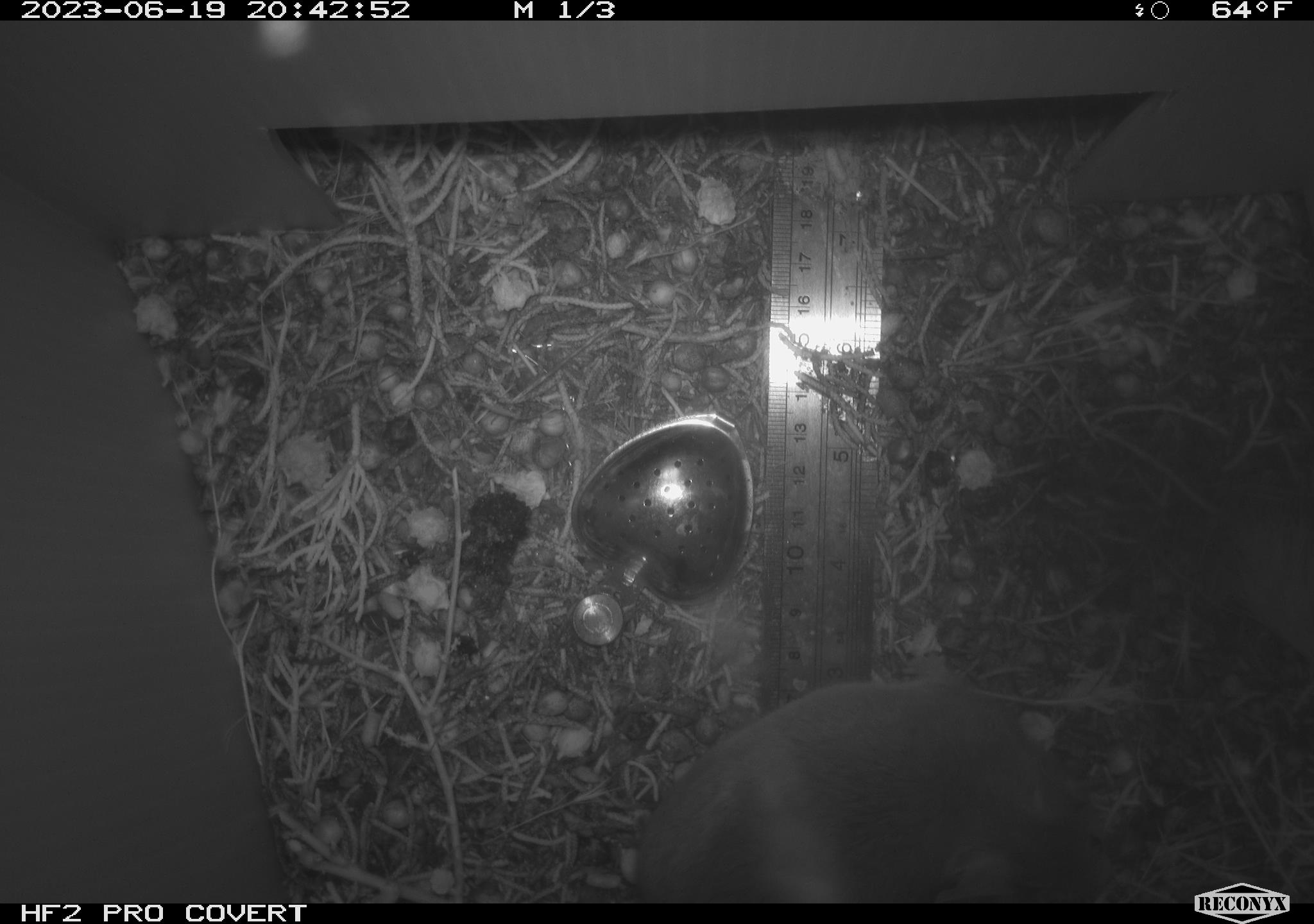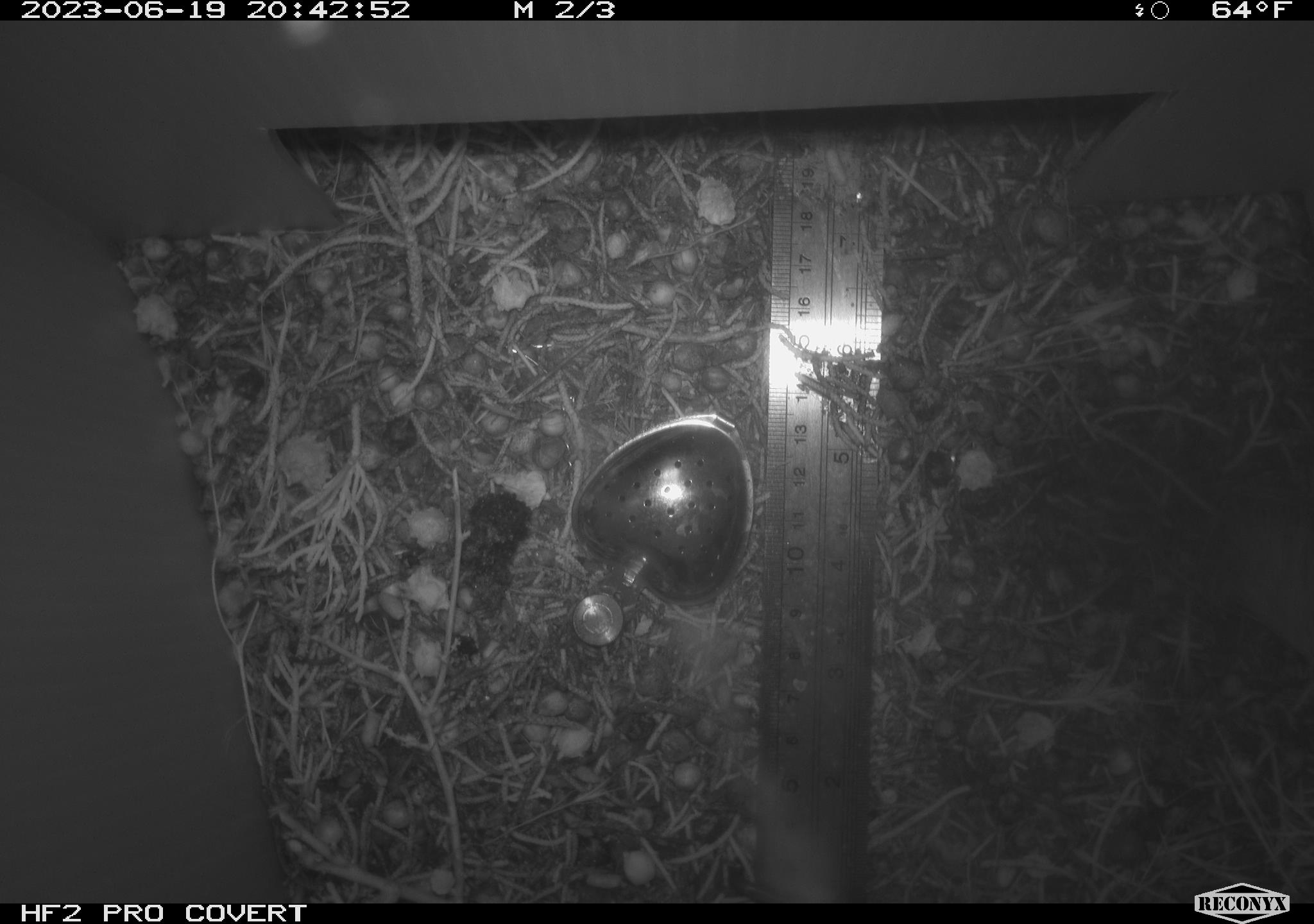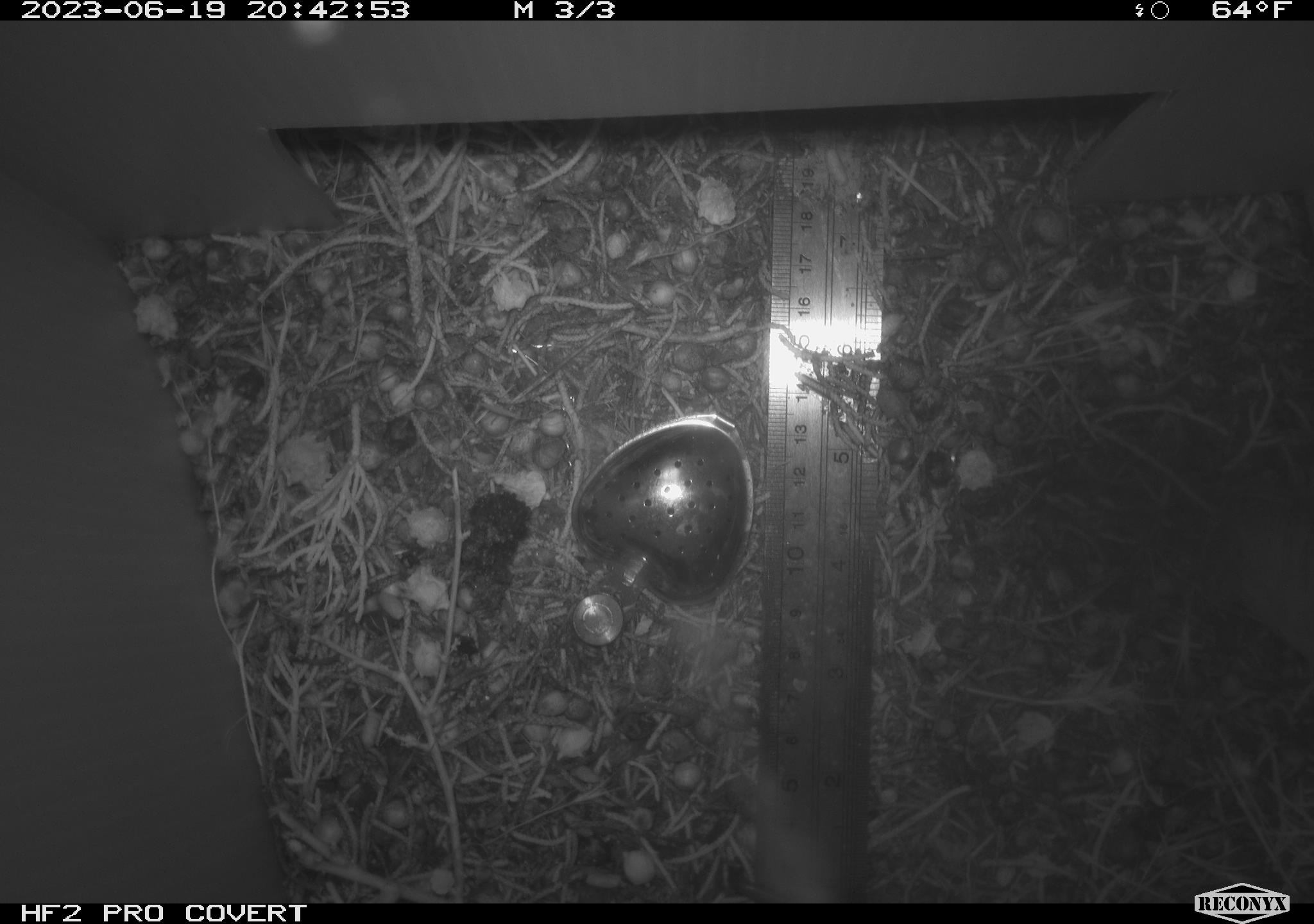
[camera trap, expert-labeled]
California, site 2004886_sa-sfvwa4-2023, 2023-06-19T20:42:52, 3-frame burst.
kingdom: Animalia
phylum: Chordata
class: Mammalia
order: Rodentia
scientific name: Rodentia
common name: rodent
Rodent (Rodentia).